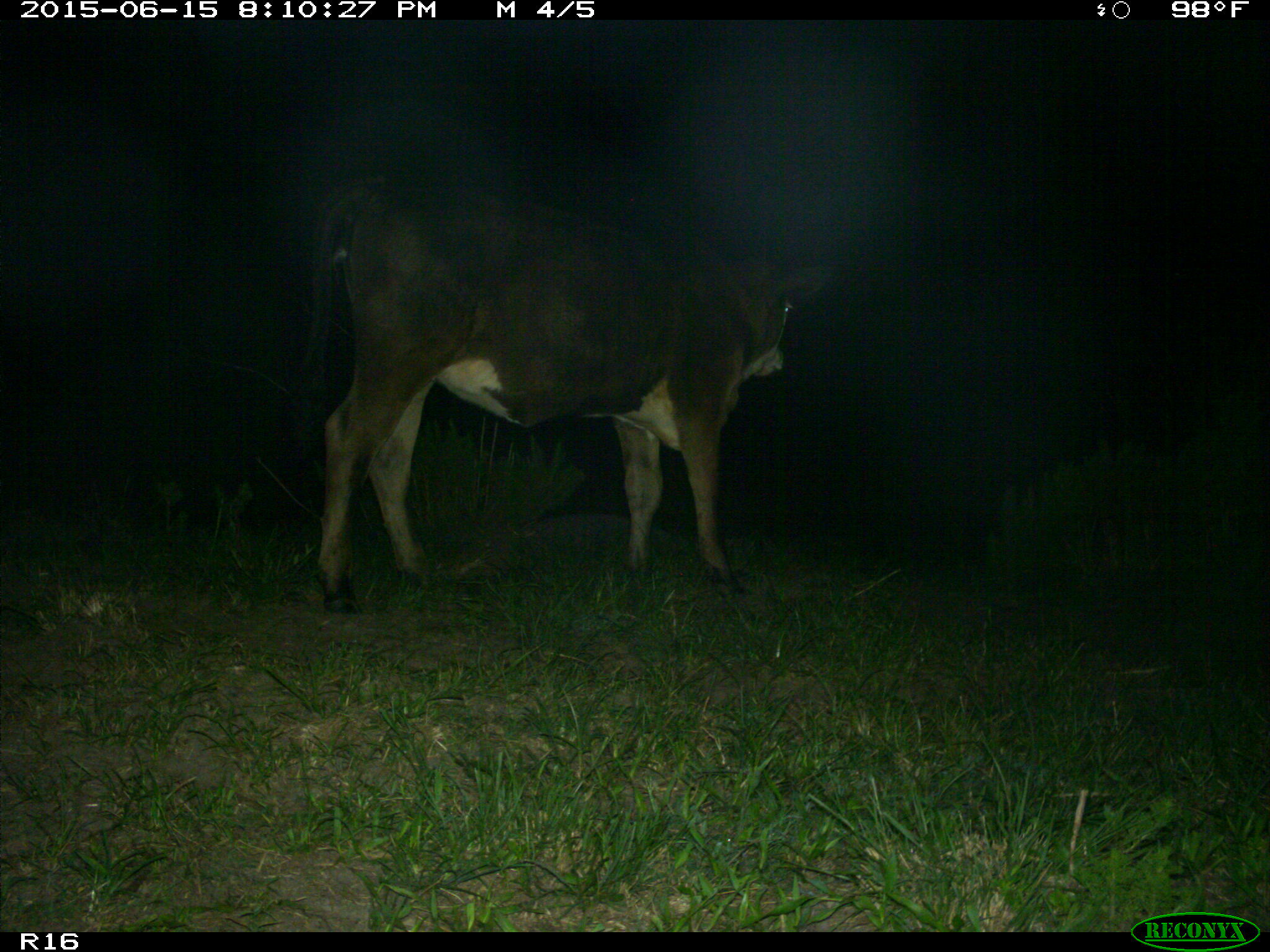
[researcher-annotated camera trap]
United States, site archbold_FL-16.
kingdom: Animalia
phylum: Chordata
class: Mammalia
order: Artiodactyla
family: Bovidae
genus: Bos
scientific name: Bos taurus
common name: domestic cow